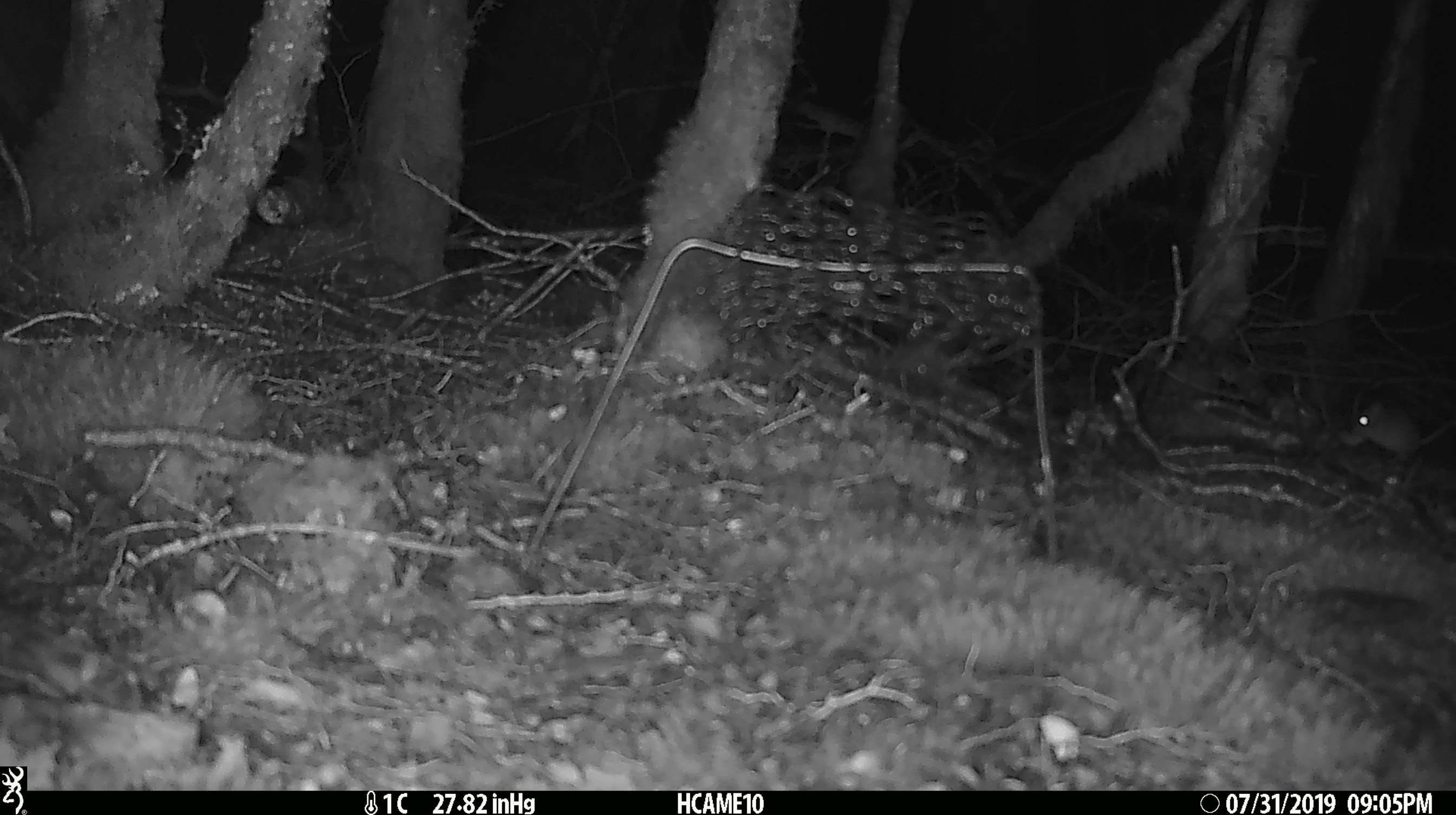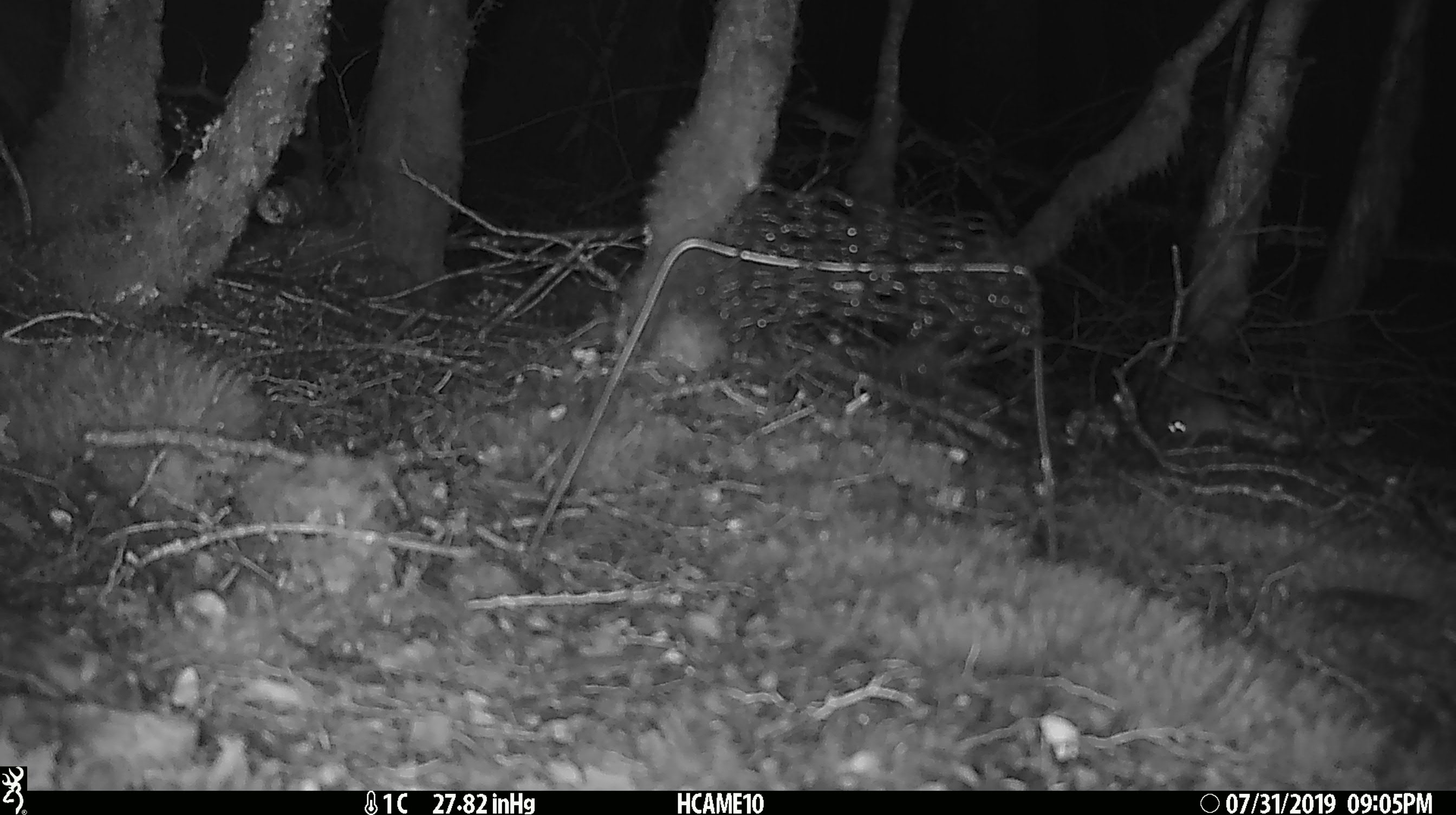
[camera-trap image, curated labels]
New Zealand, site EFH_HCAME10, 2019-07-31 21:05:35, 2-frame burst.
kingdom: Animalia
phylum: Chordata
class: Mammalia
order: Rodentia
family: Muridae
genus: Mus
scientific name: Mus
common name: mouse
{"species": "mouse (Mus)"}